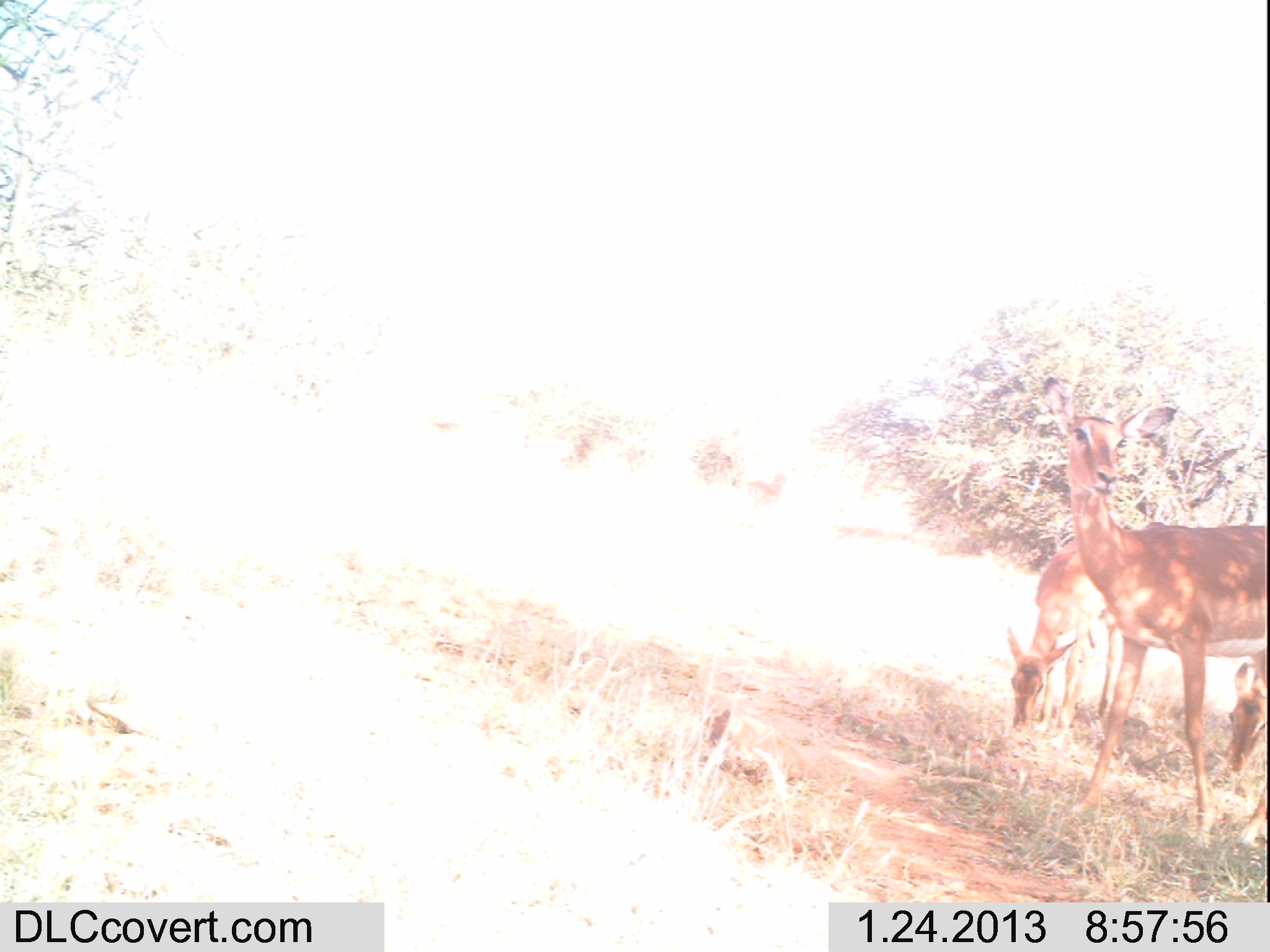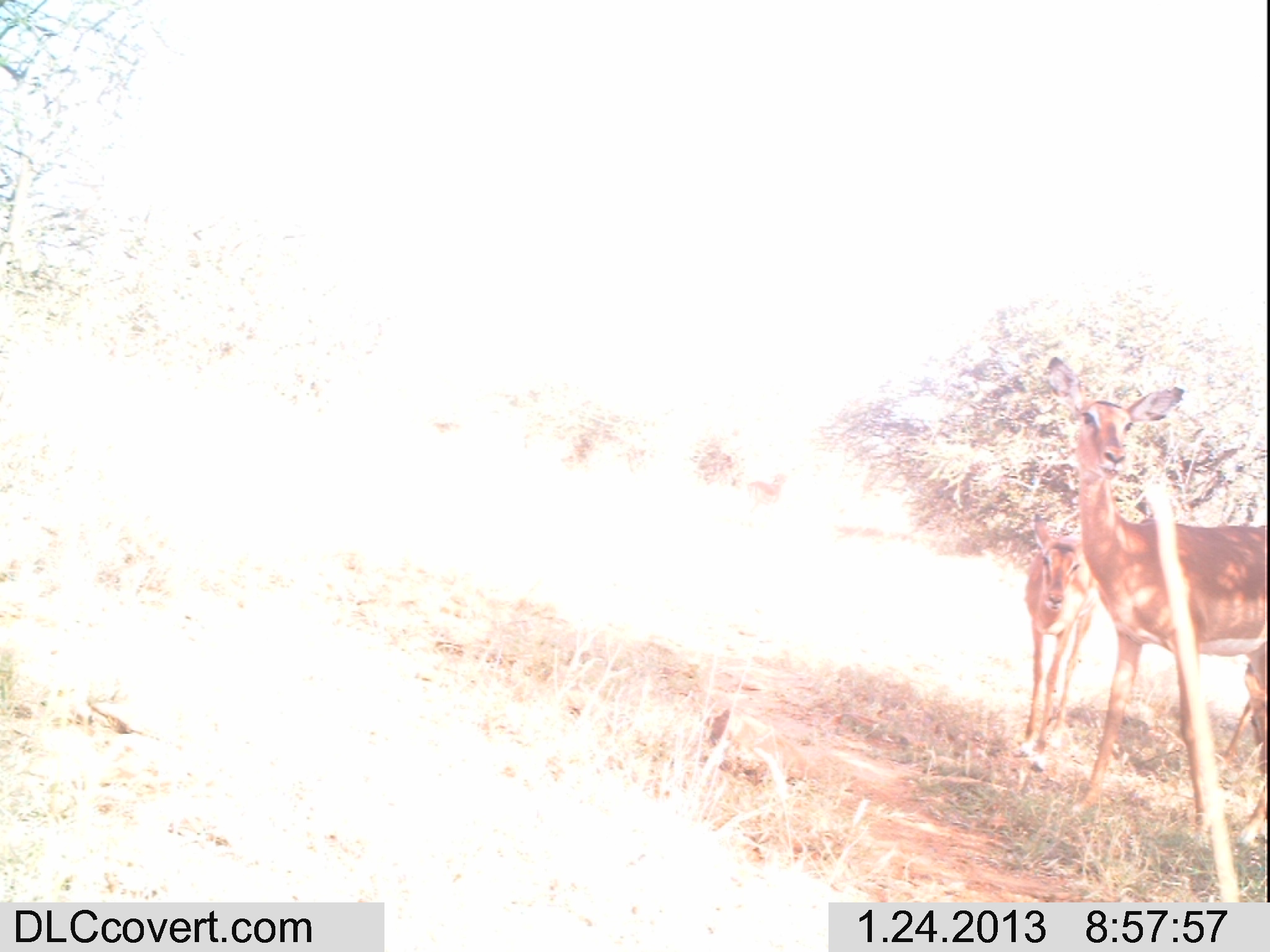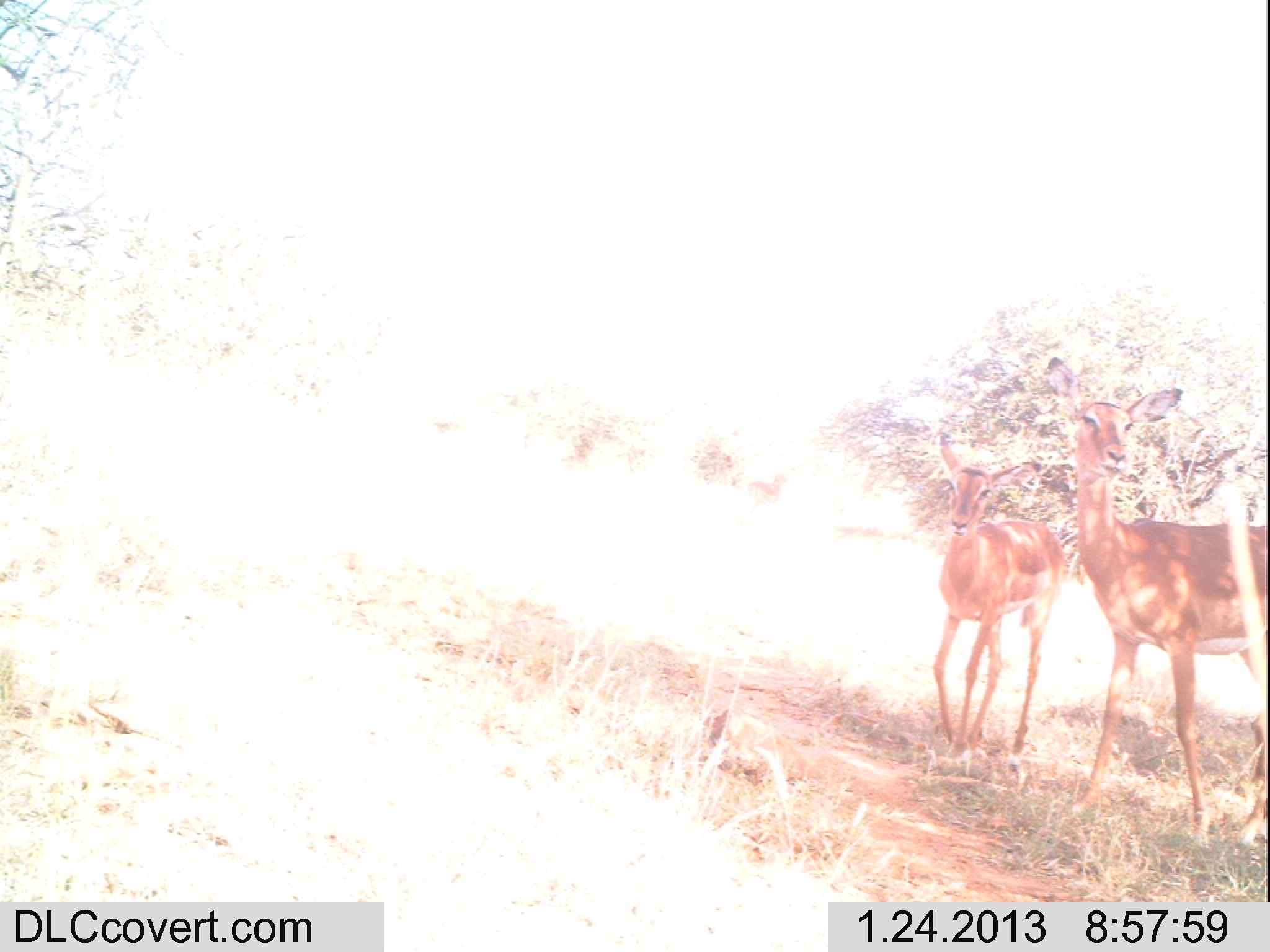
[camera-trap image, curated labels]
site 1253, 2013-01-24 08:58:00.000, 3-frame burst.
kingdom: Animalia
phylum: Chordata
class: Mammalia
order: Artiodactyla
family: Bovidae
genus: Aepyceros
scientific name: Aepyceros melampus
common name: impala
Aepyceros melampus (impala), count 2.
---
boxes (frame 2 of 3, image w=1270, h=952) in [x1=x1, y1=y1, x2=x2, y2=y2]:
aepyceros melampus: [x1=1041, y1=356, x2=1270, y2=851]; [x1=1013, y1=504, x2=1103, y2=779]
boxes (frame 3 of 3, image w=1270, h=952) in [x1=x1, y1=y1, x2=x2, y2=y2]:
aepyceros melampus: [x1=1045, y1=355, x2=1267, y2=835]; [x1=929, y1=426, x2=1066, y2=758]